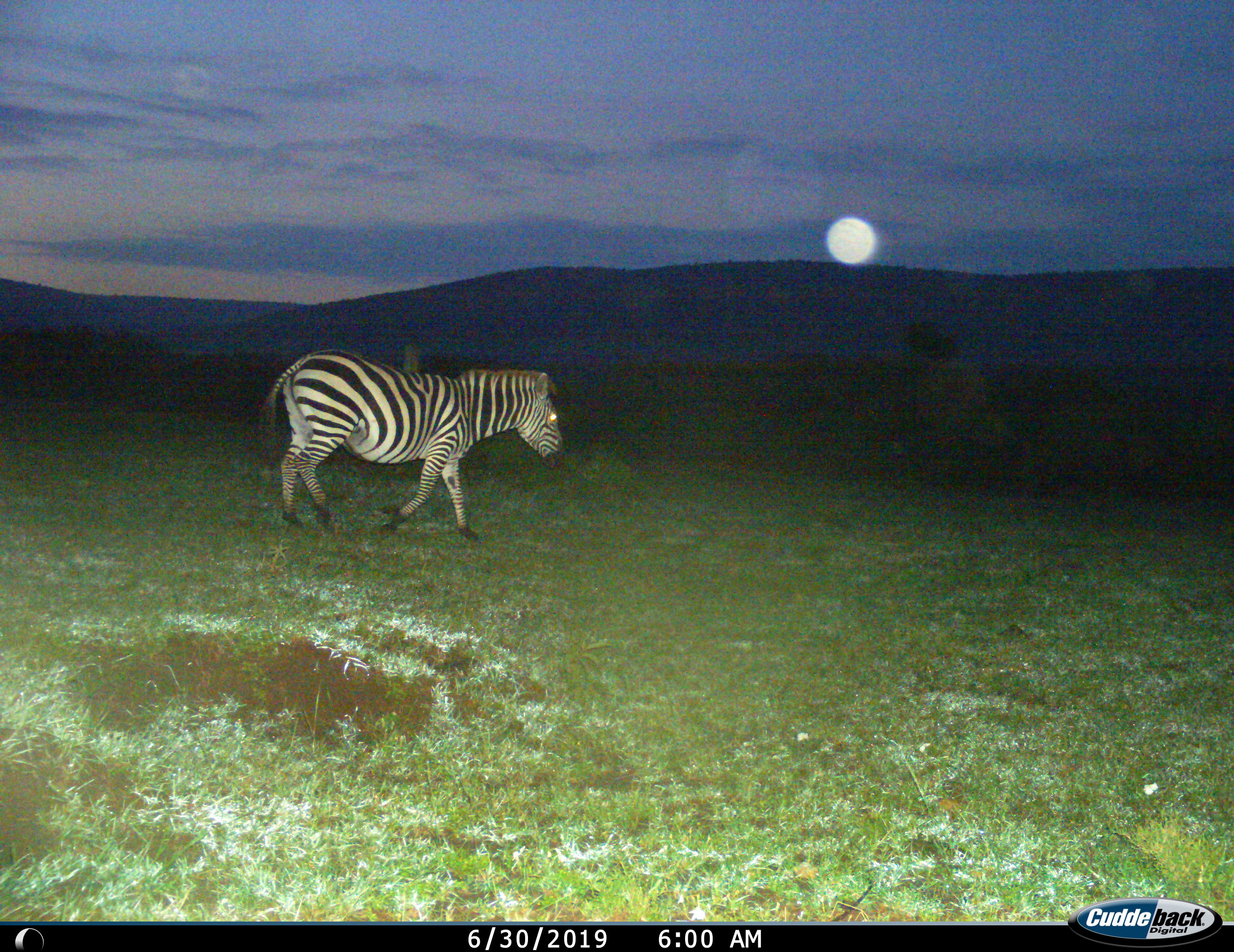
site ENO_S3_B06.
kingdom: Animalia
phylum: Chordata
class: Mammalia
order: Perissodactyla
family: Equidae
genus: Equus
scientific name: Equus quagga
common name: plains zebra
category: zebraplains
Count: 1.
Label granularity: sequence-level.